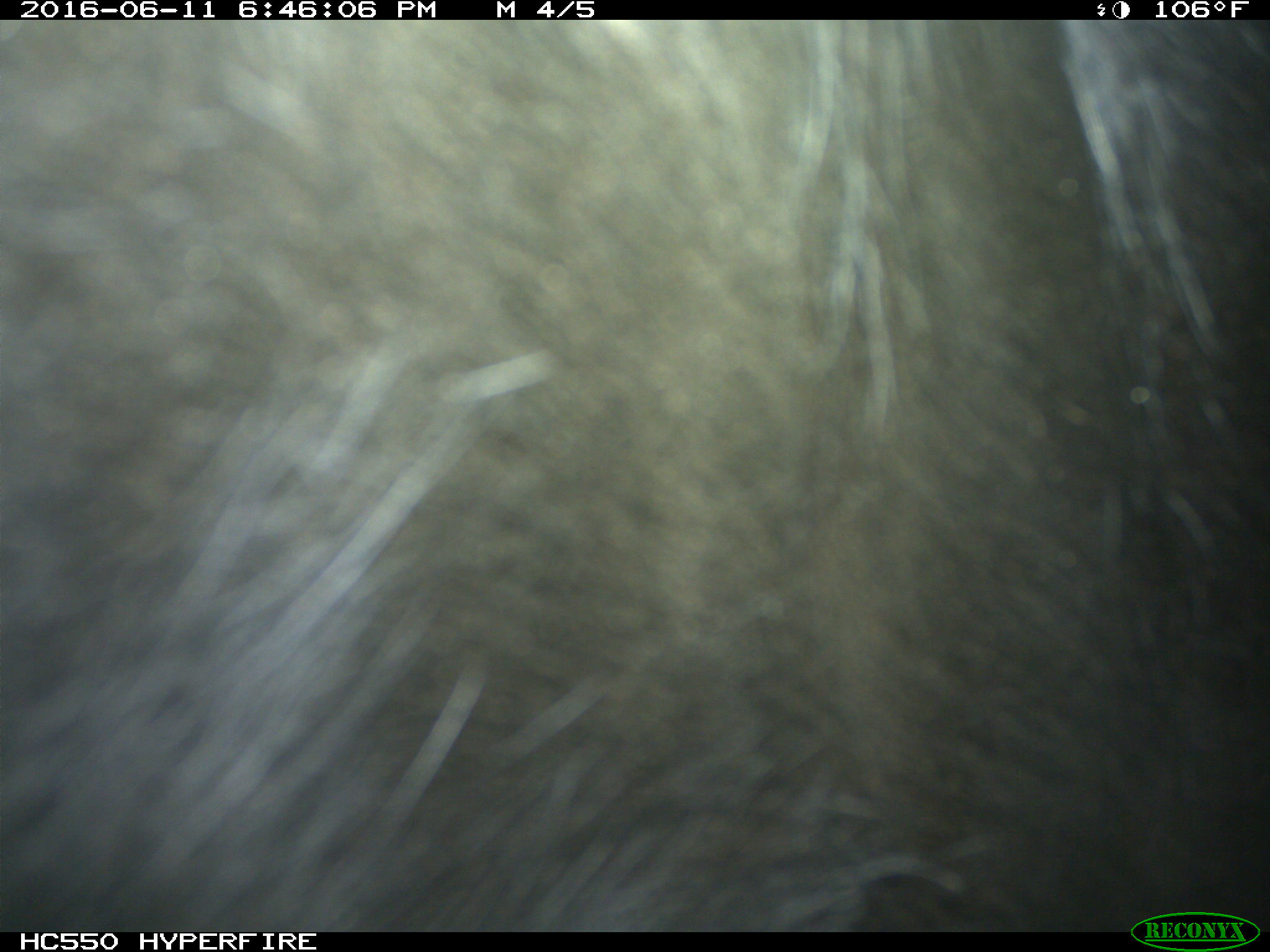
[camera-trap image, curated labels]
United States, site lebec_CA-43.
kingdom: Animalia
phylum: Chordata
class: Mammalia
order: Artiodactyla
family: Bovidae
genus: Bos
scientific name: Bos taurus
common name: domestic cow